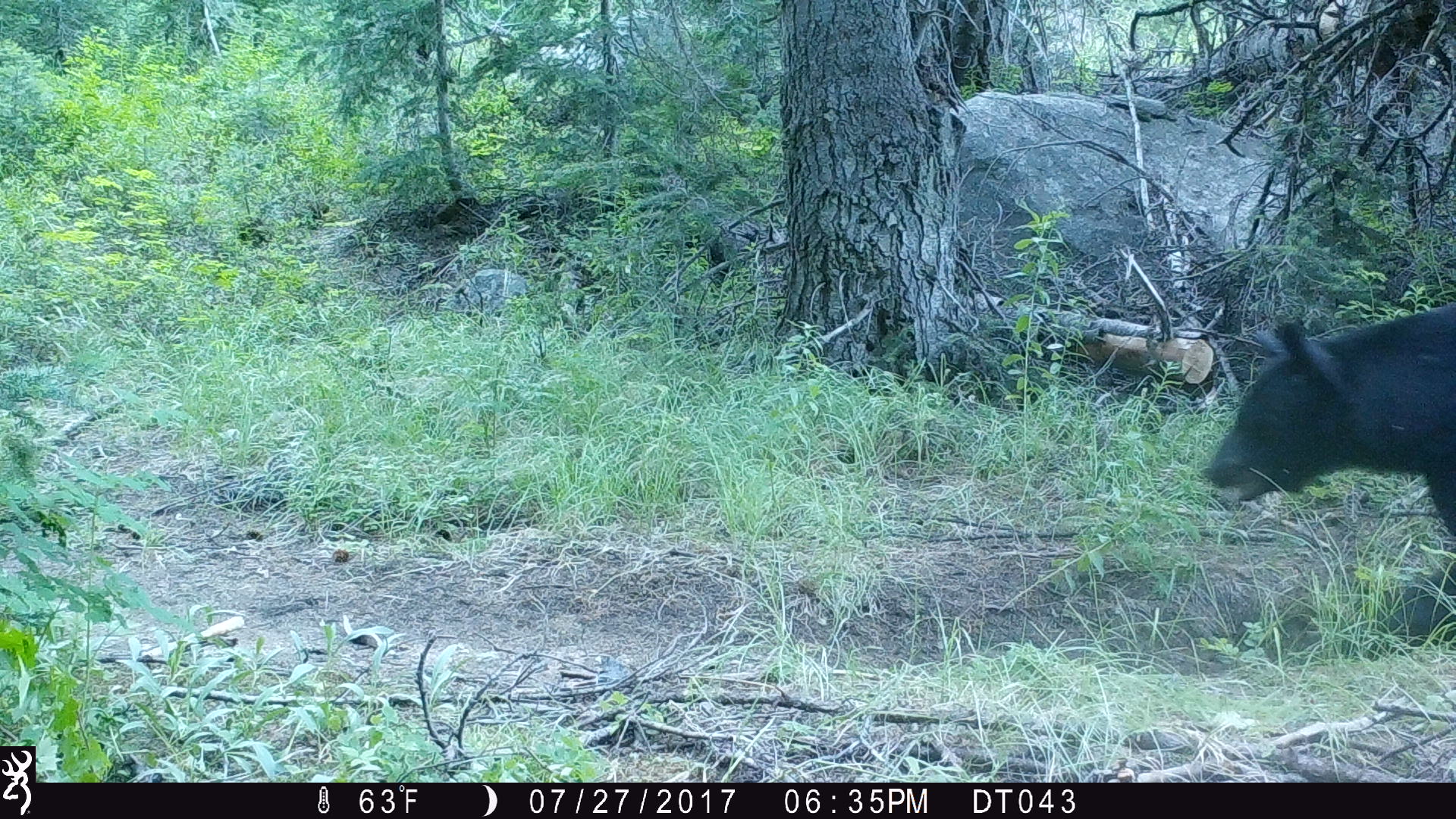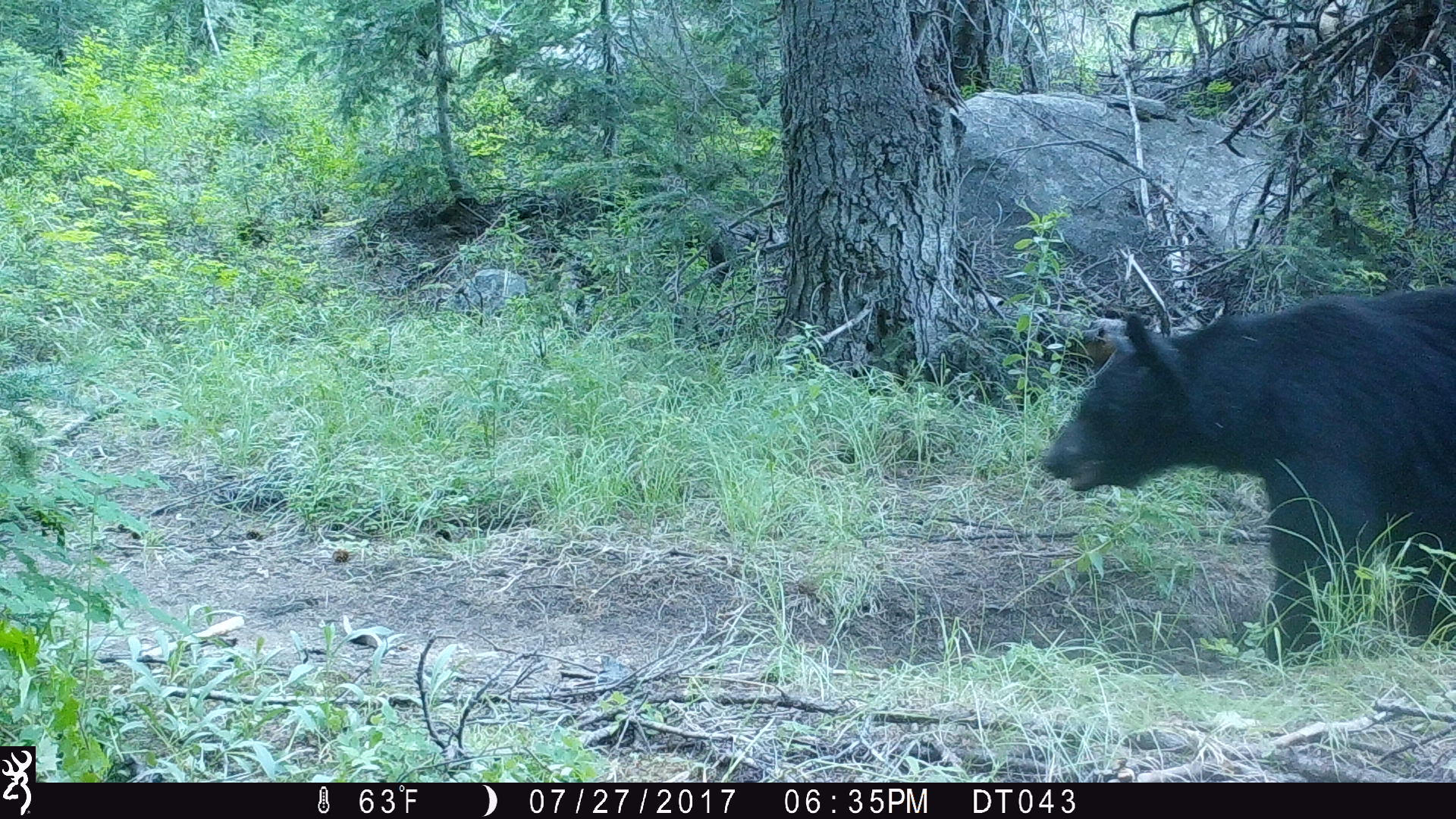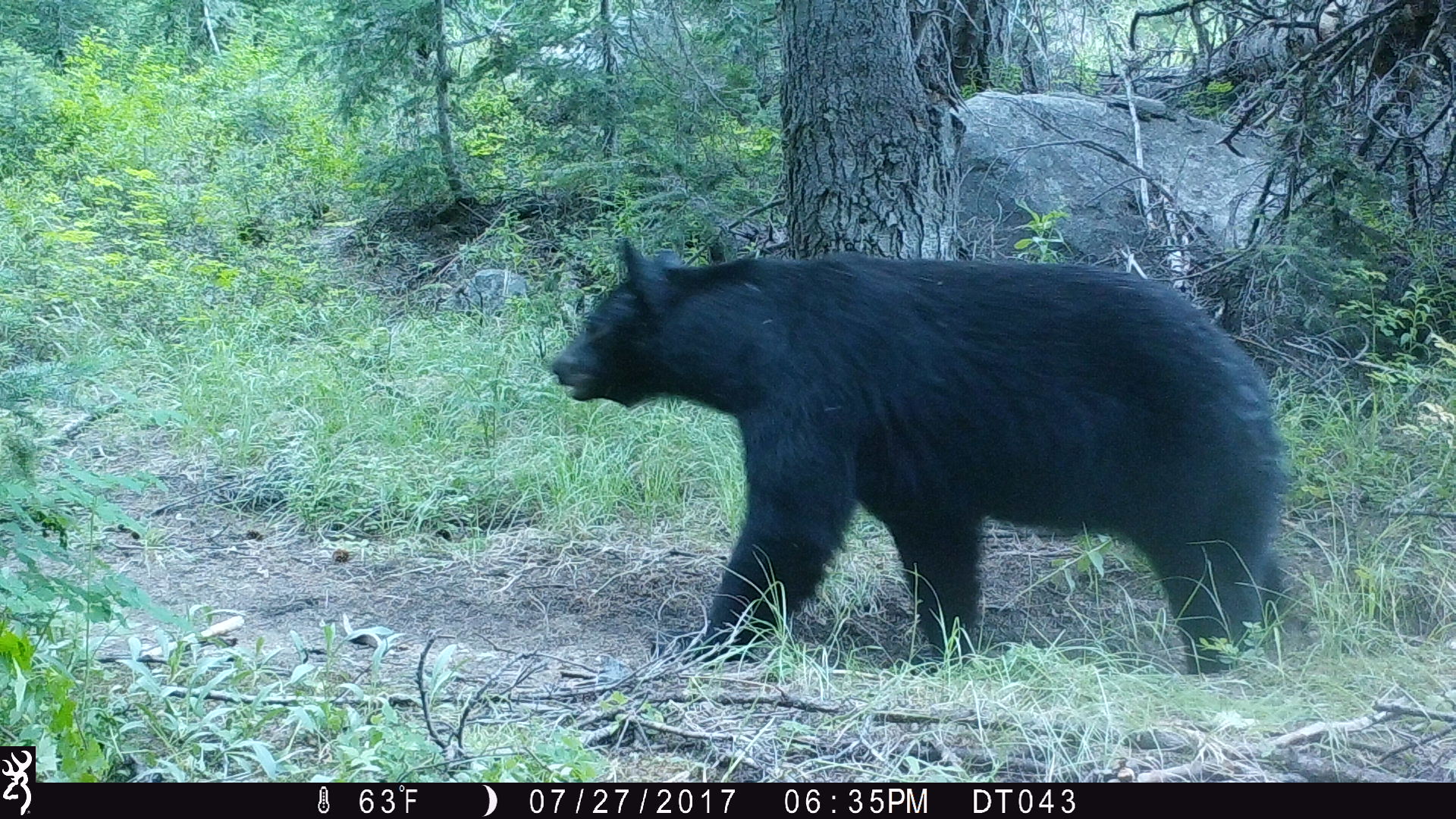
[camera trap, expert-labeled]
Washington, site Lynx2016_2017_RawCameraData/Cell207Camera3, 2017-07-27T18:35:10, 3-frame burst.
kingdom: Animalia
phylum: Chordata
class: Mammalia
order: Carnivora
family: Ursidae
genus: Ursus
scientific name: Ursus americanus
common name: american black bear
Ursus americanus (american black bear). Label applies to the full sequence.